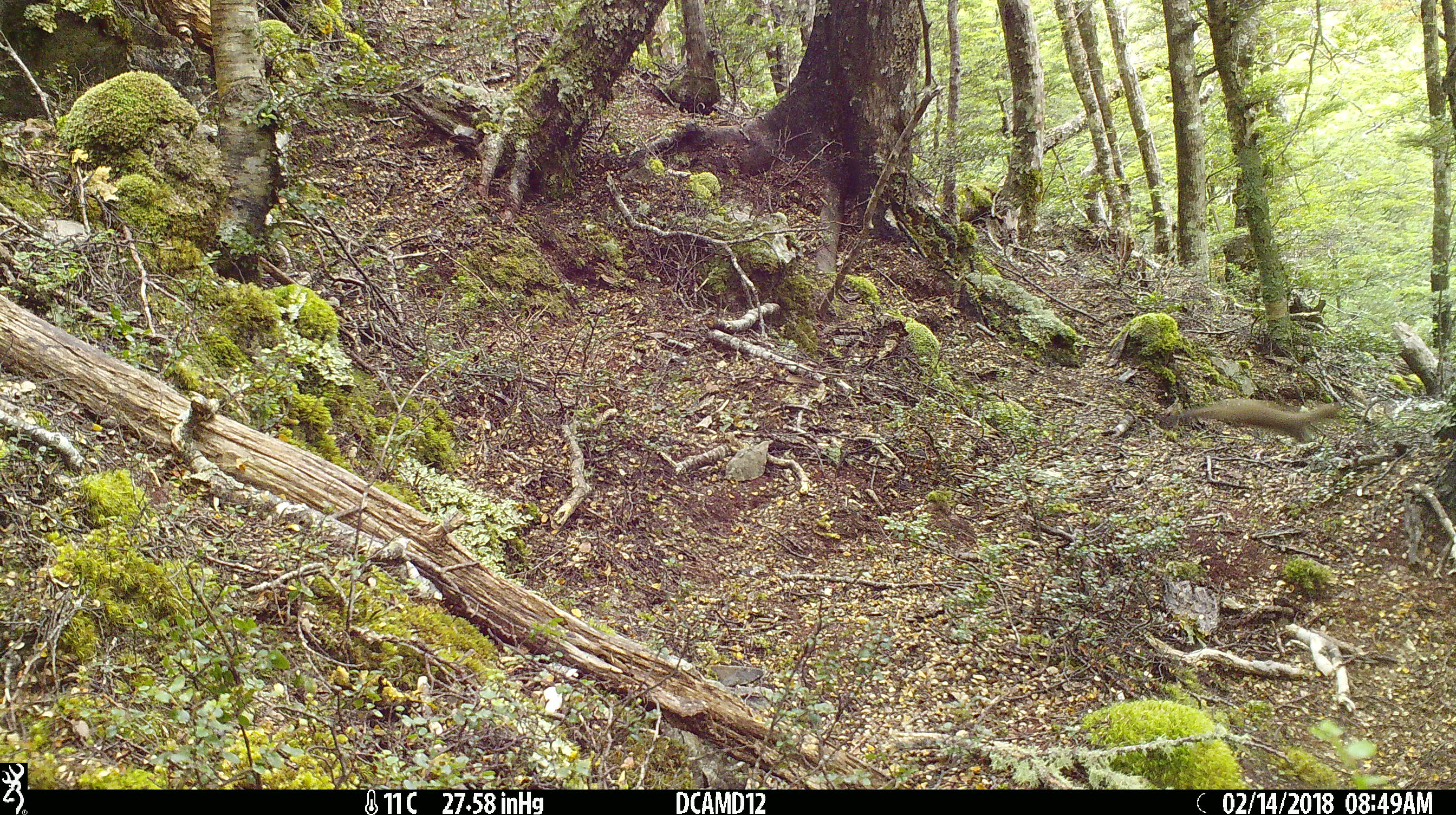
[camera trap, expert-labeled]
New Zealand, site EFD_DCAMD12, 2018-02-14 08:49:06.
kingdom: Animalia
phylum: Chordata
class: Mammalia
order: Carnivora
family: Mustelidae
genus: Mustela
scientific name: Mustela erminea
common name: stoat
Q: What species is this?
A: Stoat (Mustela erminea).